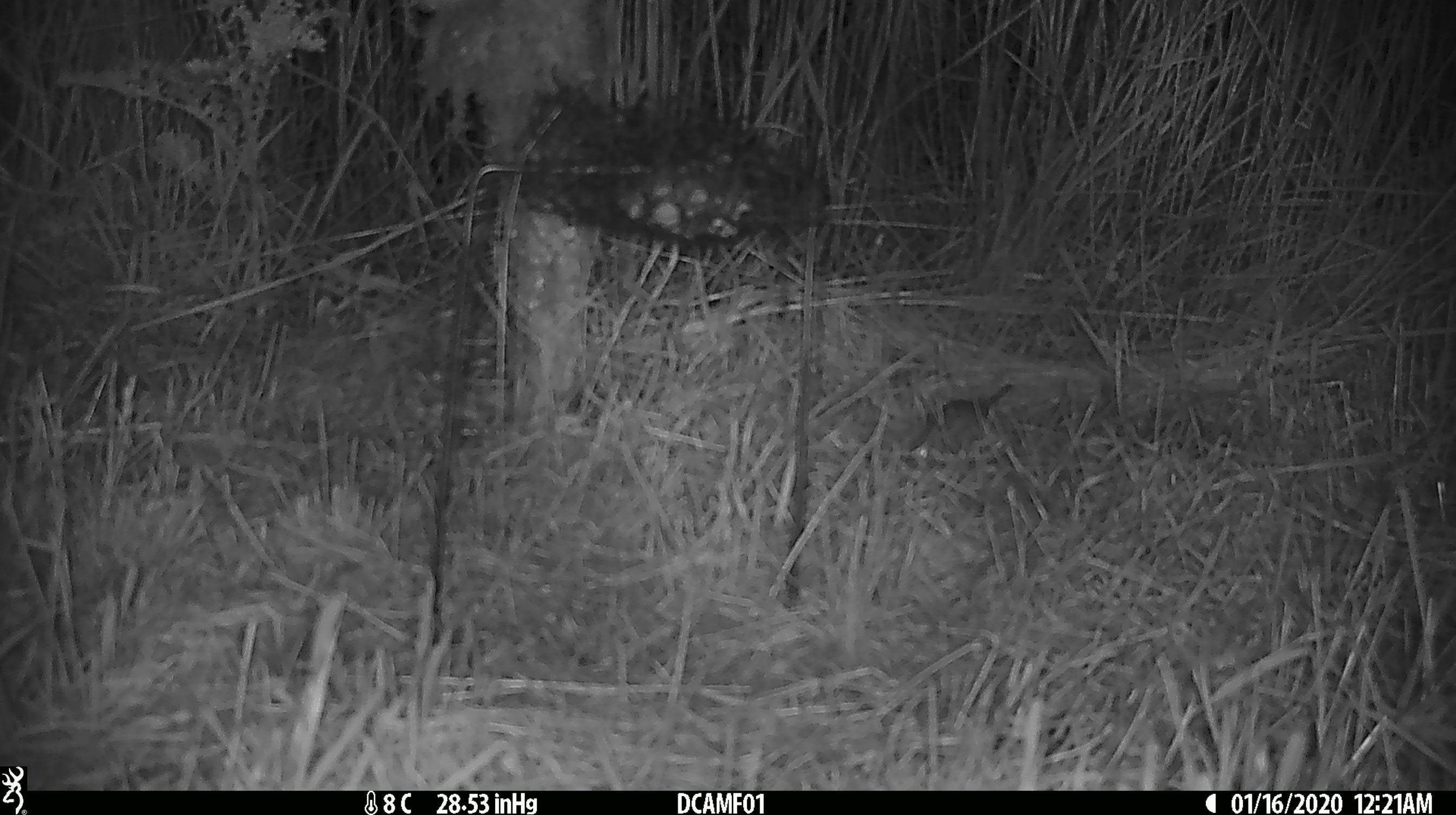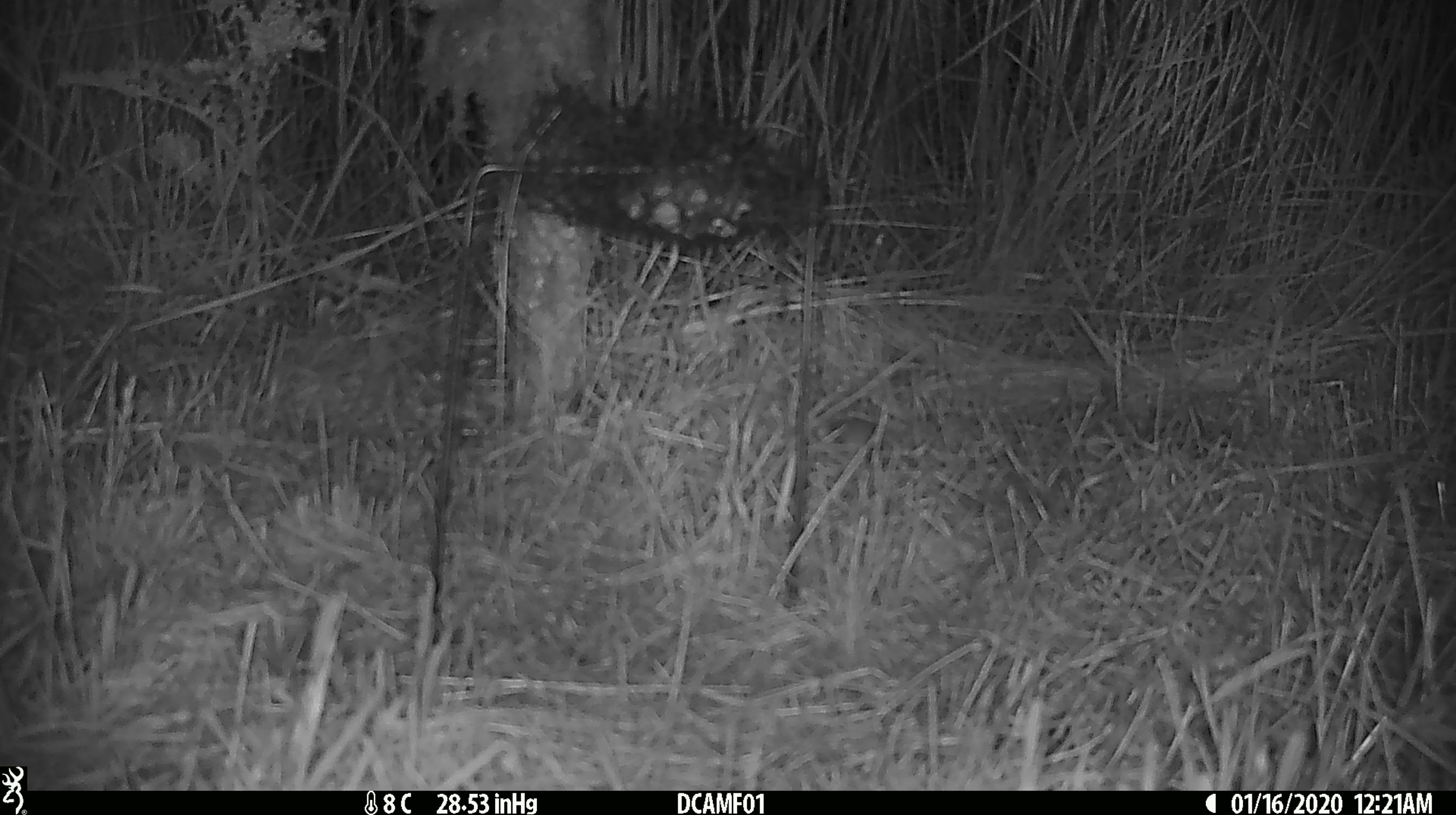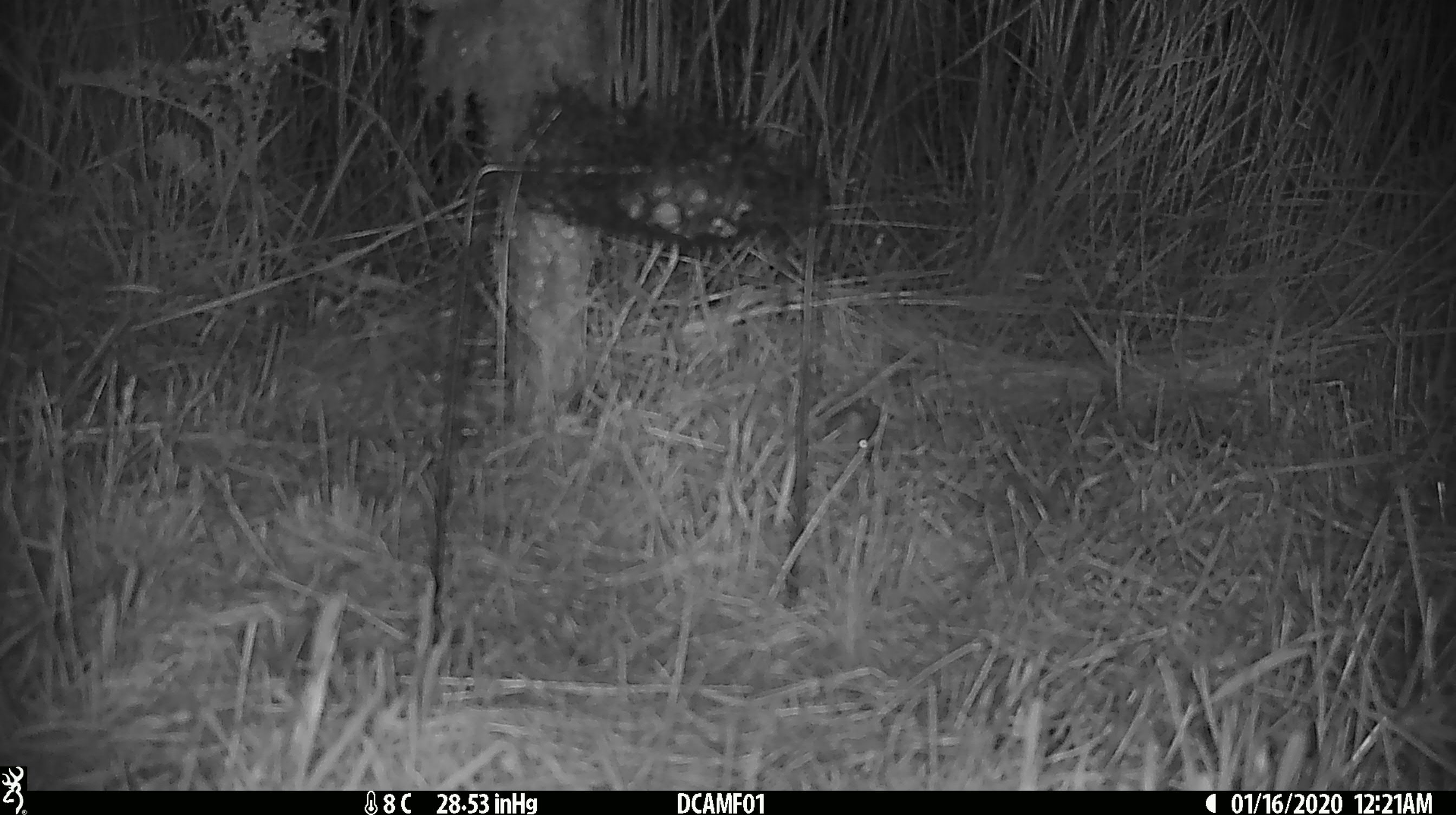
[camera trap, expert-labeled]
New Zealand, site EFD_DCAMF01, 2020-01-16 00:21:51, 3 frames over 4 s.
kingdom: Animalia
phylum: Chordata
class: Mammalia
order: Rodentia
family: Muridae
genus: Mus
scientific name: Mus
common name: mouse